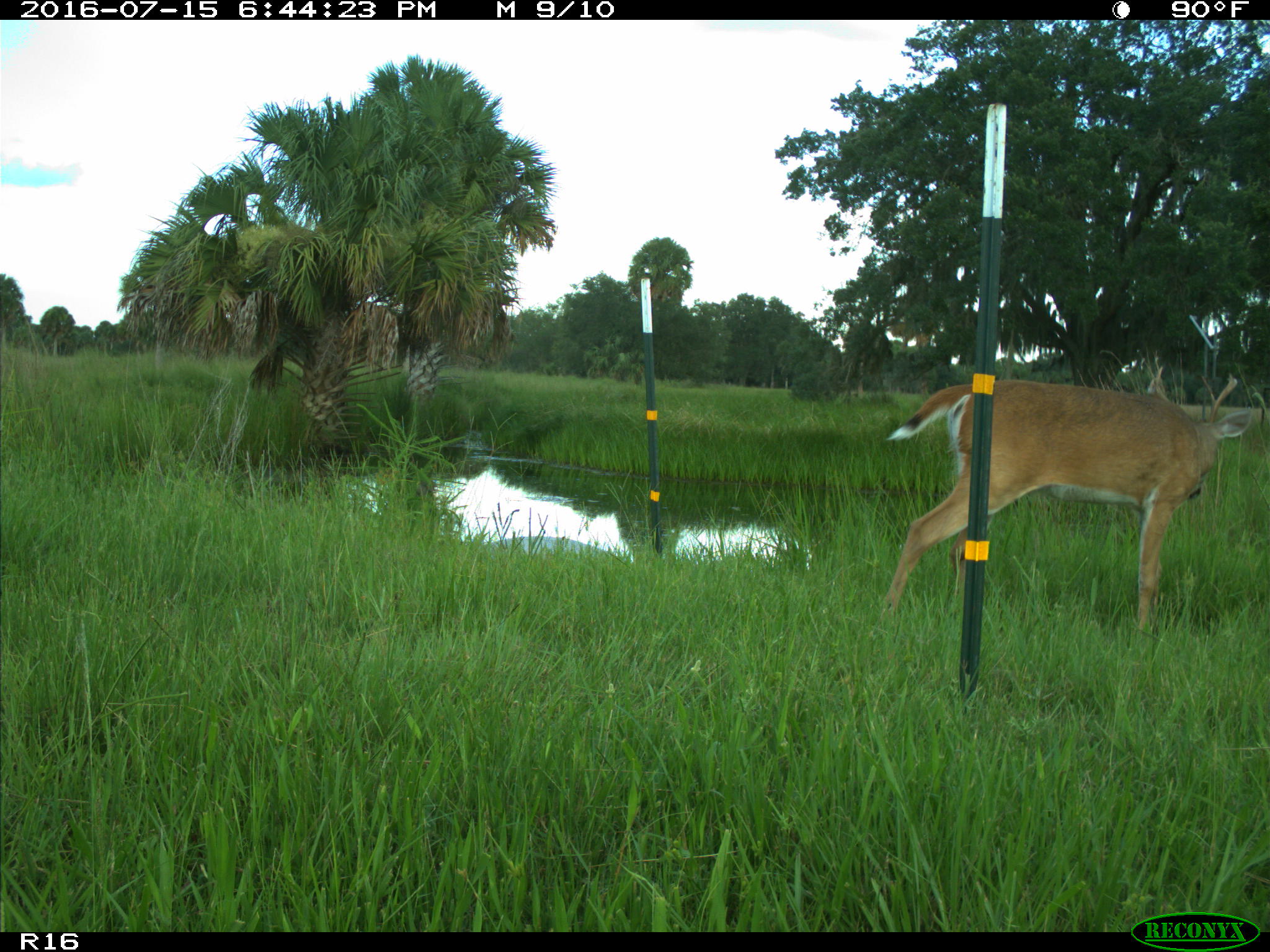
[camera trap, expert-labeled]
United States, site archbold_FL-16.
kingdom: Animalia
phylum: Chordata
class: Mammalia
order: Artiodactyla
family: Cervidae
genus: Odocoileus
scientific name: Odocoileus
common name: deer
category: unidentified deer